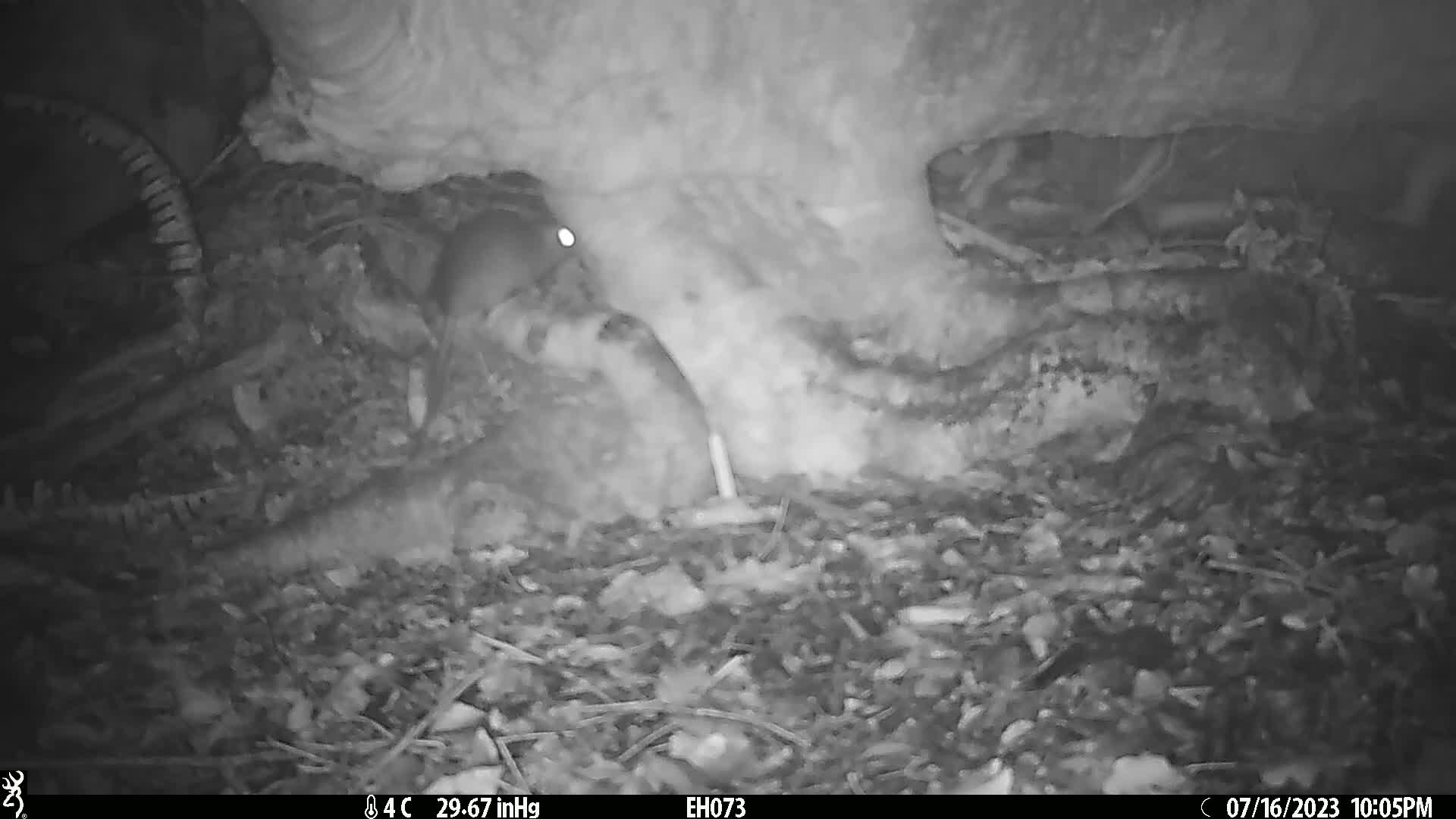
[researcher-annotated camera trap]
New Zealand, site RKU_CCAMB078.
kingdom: Animalia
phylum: Chordata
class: Mammalia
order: Rodentia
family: Muridae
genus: Rattus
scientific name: Rattus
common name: rat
Rat (Rattus).